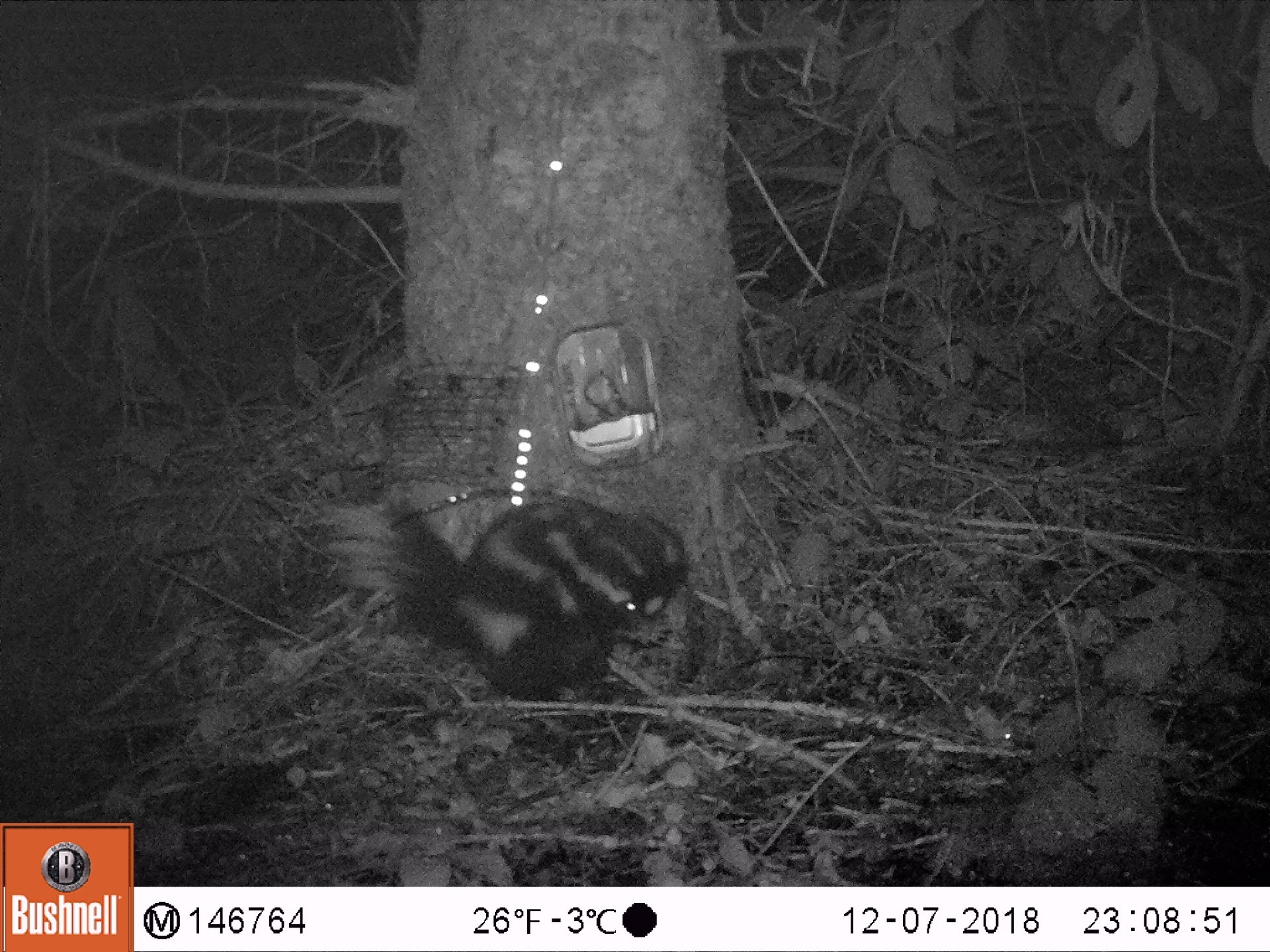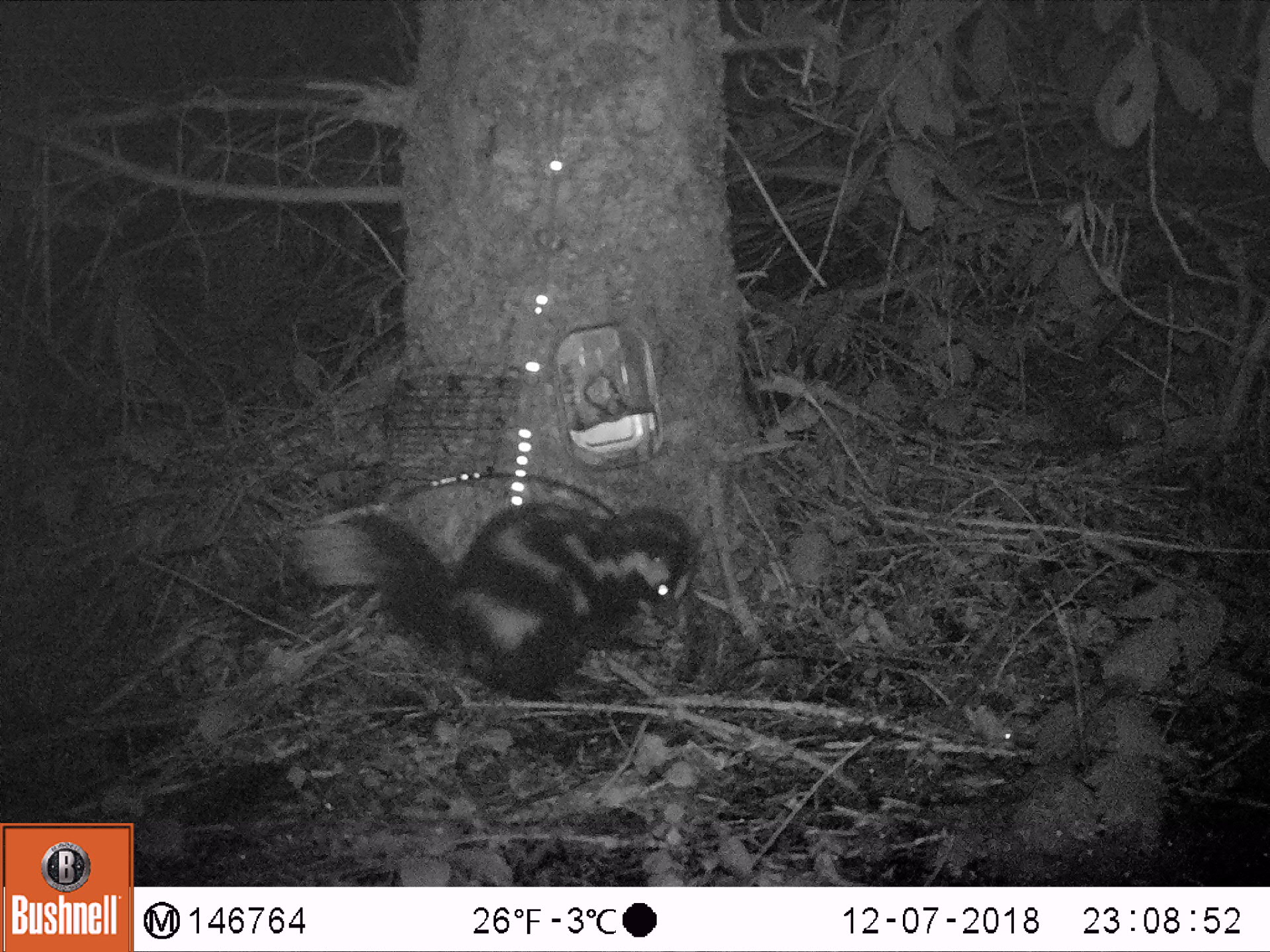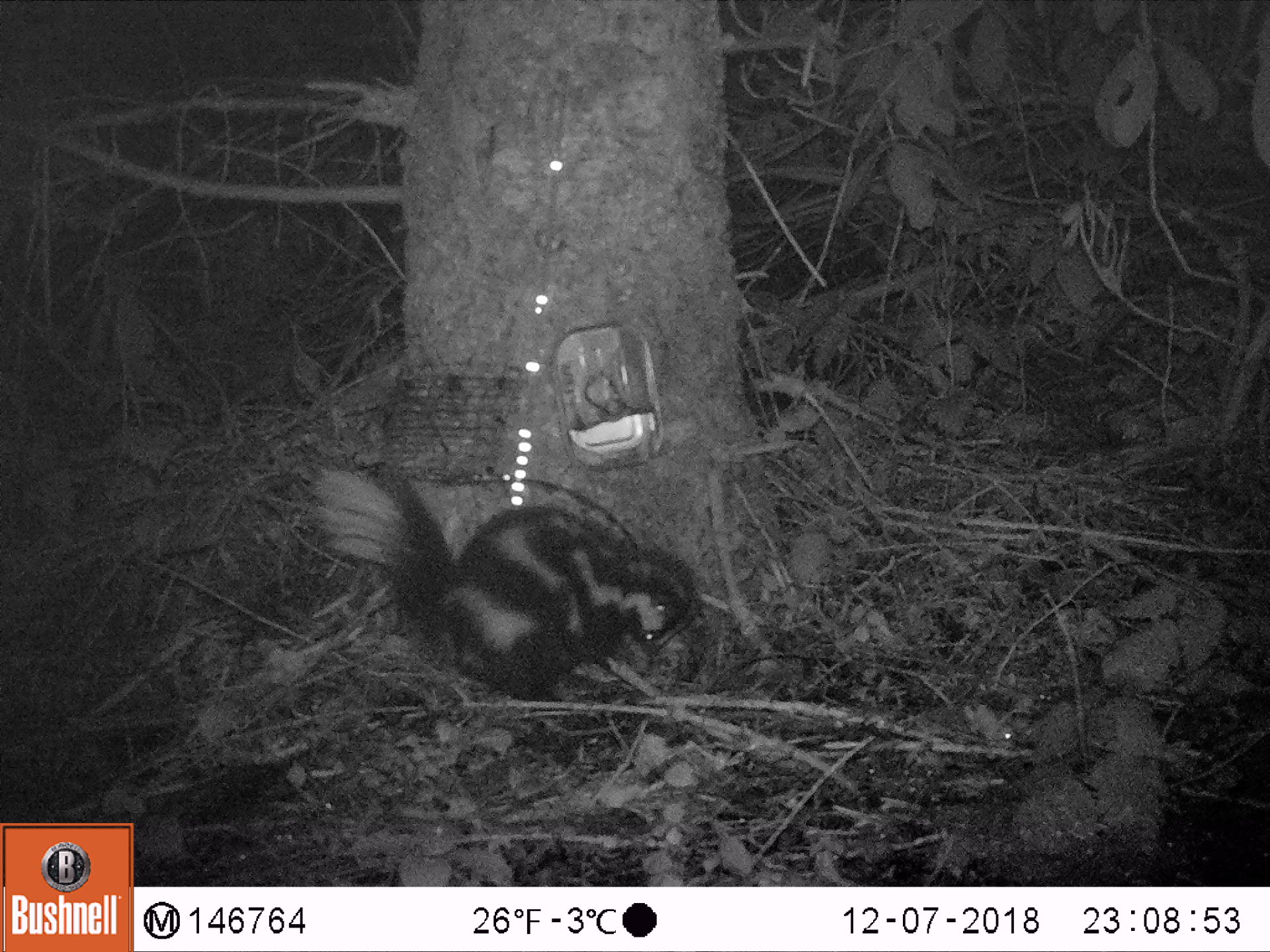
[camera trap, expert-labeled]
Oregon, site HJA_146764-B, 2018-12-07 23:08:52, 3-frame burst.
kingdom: Animalia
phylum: Chordata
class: Mammalia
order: Carnivora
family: Mephitidae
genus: Spilogale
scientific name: Spilogale gracilis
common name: western spotted skunk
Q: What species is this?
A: Western spotted skunk (Spilogale gracilis).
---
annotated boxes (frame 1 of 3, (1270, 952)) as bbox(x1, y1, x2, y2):
western spotted skunk: bbox(316, 483, 693, 741)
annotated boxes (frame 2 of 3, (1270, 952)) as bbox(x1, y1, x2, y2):
western spotted skunk: bbox(273, 449, 699, 740)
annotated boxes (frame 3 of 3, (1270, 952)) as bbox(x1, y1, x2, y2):
western spotted skunk: bbox(293, 451, 722, 717)